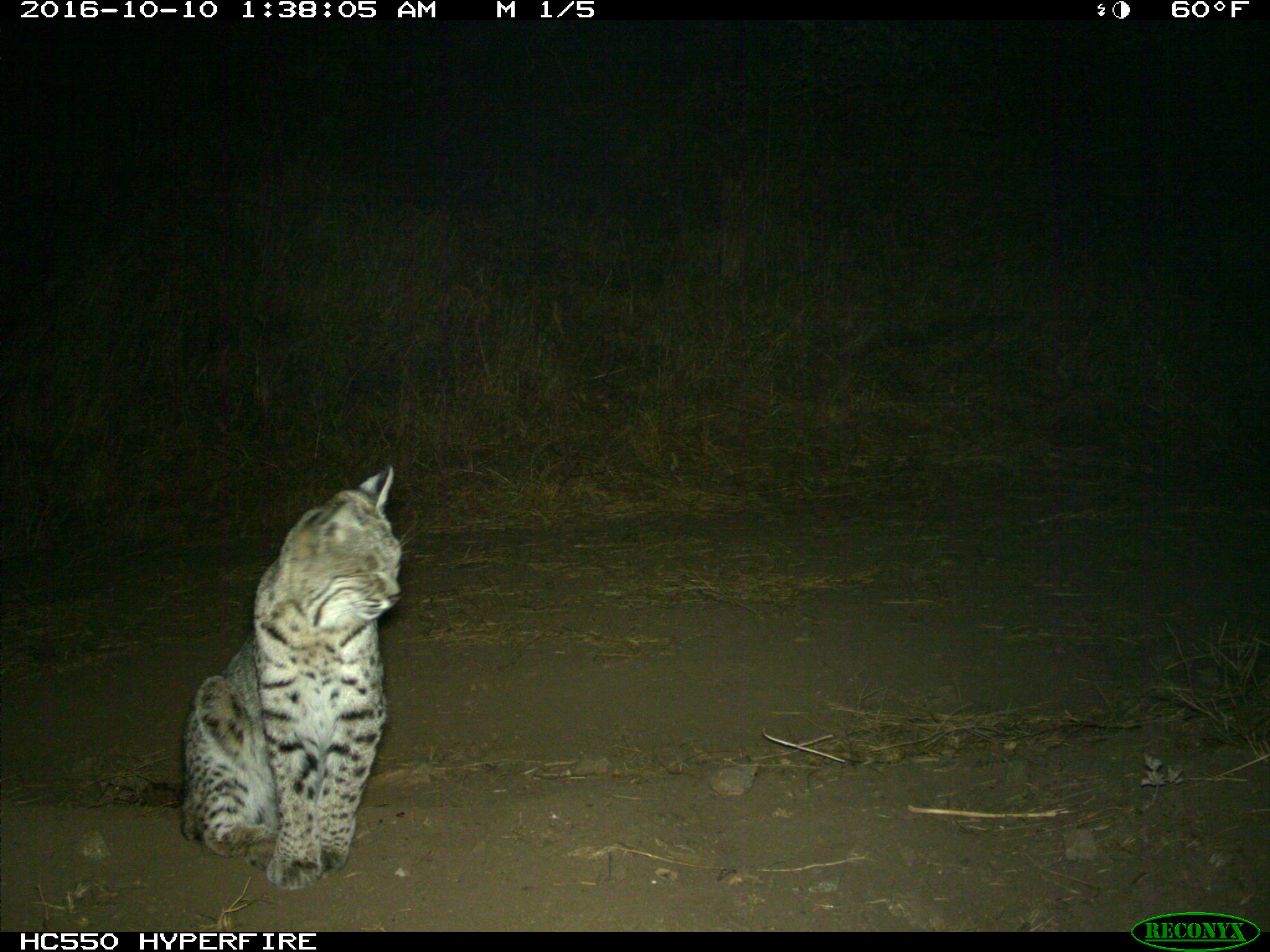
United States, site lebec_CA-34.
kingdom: Animalia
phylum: Chordata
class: Mammalia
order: Carnivora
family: Felidae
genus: Lynx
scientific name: Lynx rufus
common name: bobcat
Lynx rufus (bobcat).